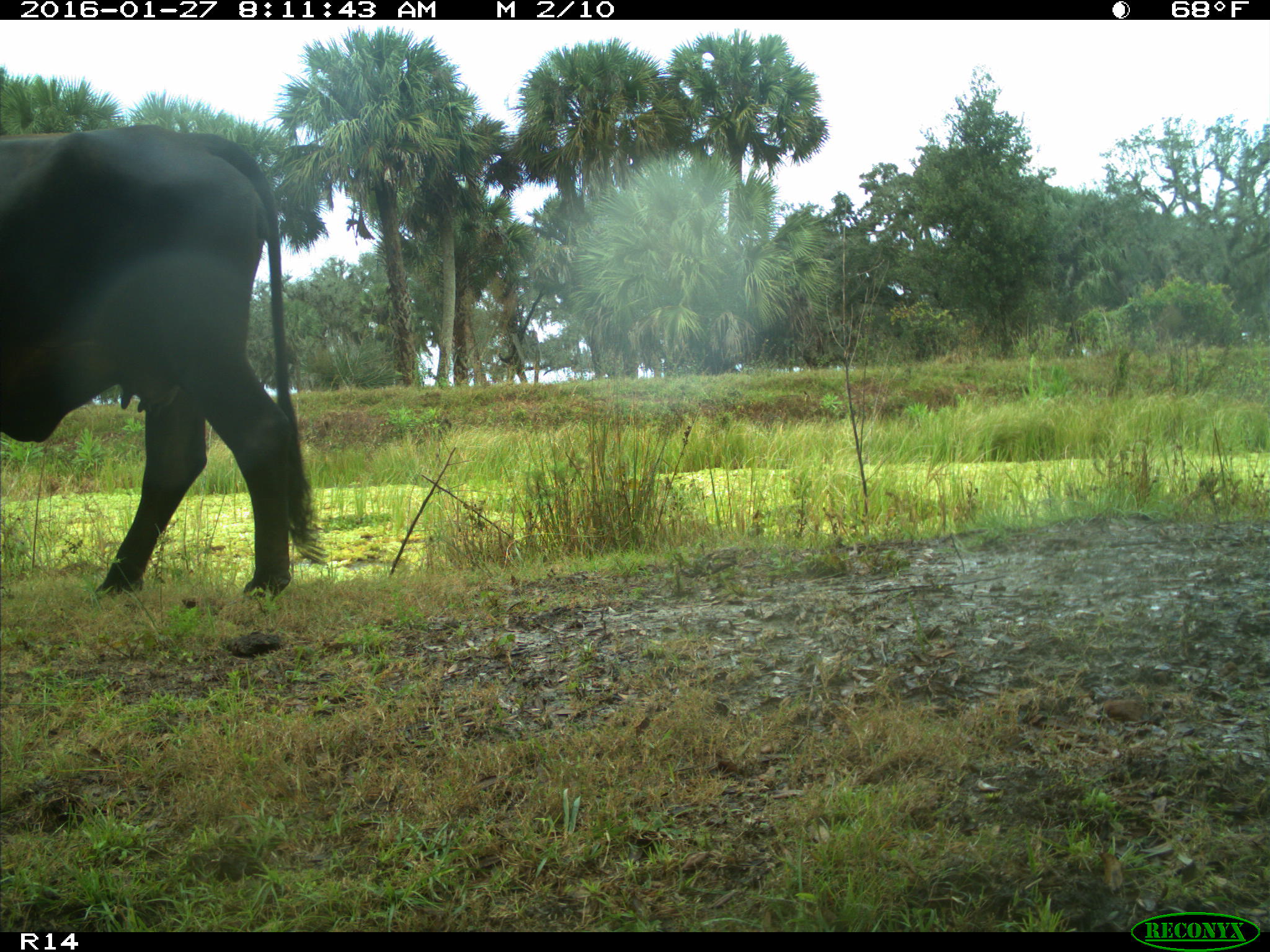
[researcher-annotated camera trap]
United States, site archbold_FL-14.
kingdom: Animalia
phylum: Chordata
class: Mammalia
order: Artiodactyla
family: Bovidae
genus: Bos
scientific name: Bos taurus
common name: domestic cow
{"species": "Bos taurus (domestic cow)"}